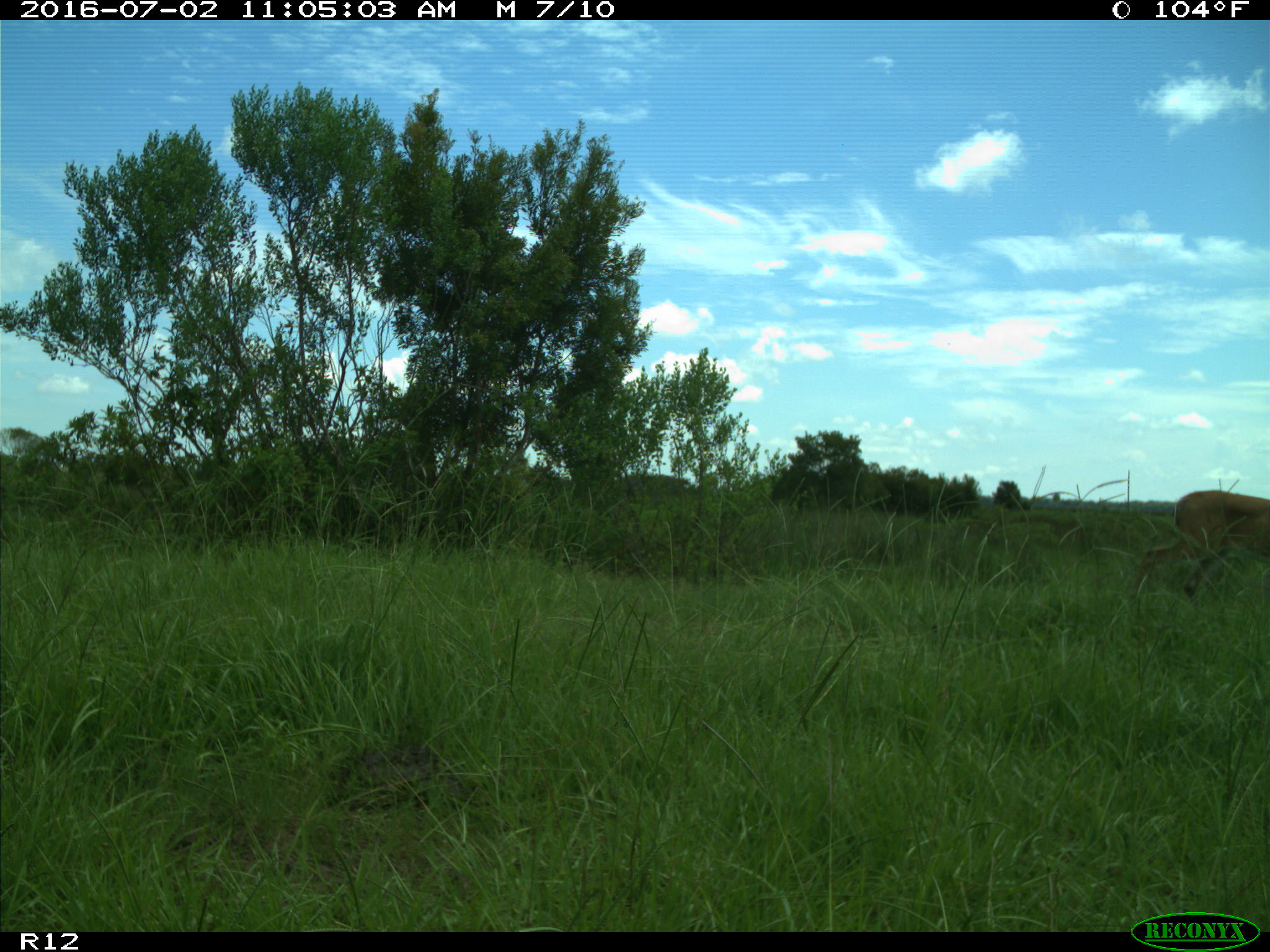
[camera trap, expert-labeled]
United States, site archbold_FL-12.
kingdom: Animalia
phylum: Chordata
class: Mammalia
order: Artiodactyla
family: Cervidae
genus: Odocoileus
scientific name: Odocoileus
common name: deer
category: unidentified deer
Unidentified deer (deer) (Odocoileus).